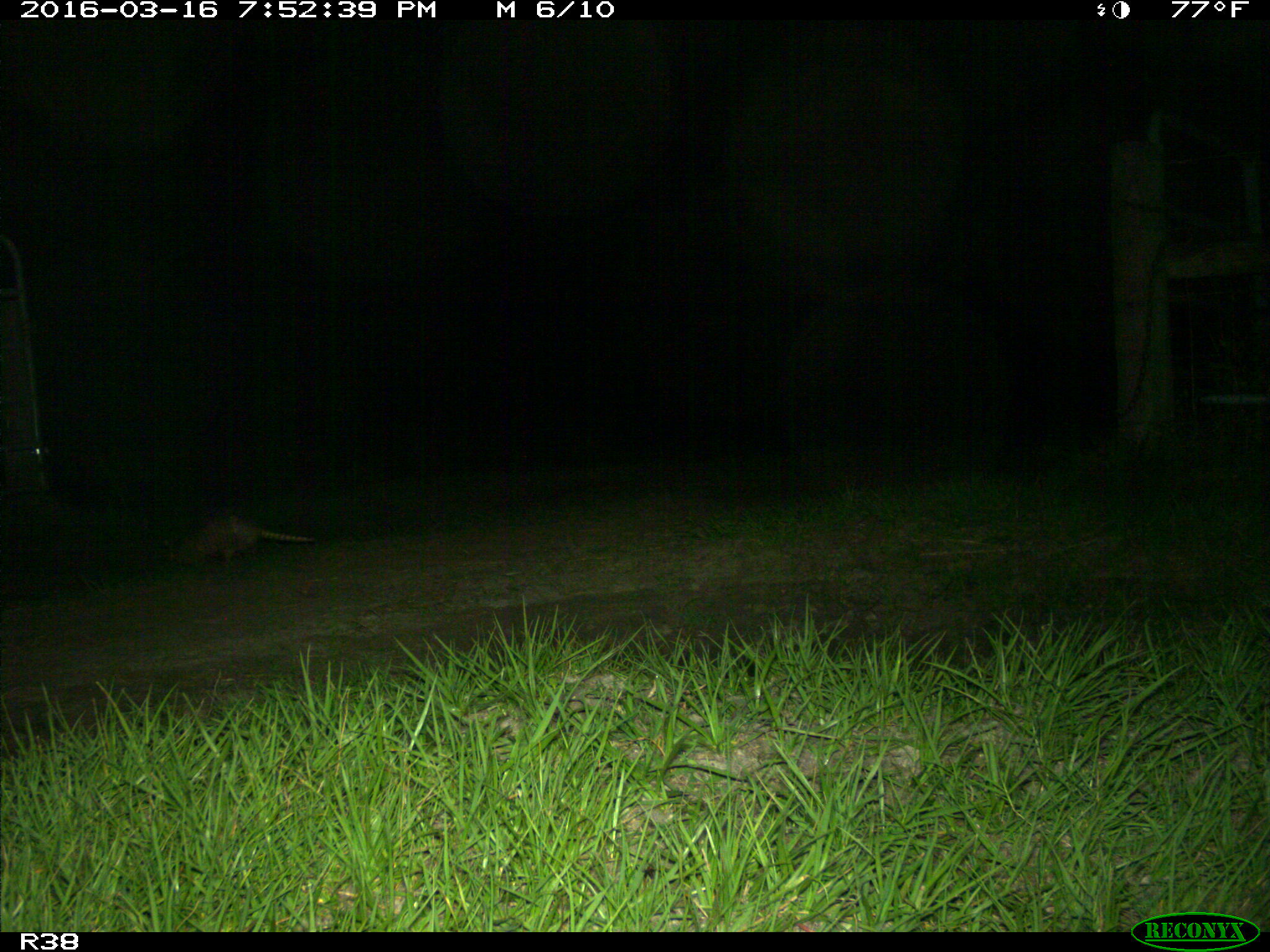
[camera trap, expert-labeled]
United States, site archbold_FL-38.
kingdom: Animalia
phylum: Chordata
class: Mammalia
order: Cingulata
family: Dasypodidae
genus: Dasypus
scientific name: Dasypus novemcinctus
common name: nine-banded armadillo